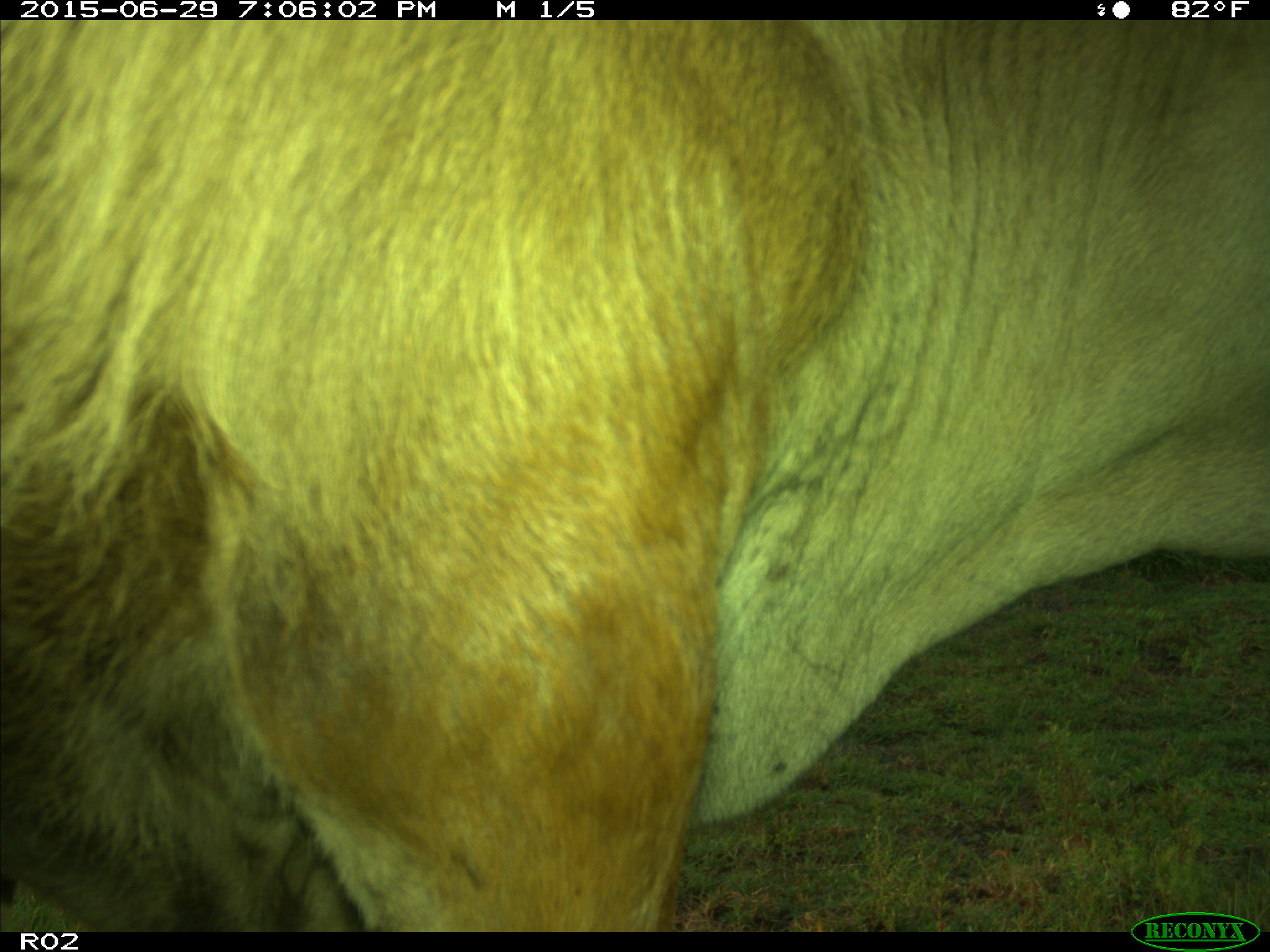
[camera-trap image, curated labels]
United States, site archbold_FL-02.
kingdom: Animalia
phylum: Chordata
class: Mammalia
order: Artiodactyla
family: Bovidae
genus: Bos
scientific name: Bos taurus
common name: domestic cow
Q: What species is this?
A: Bos taurus (domestic cow).